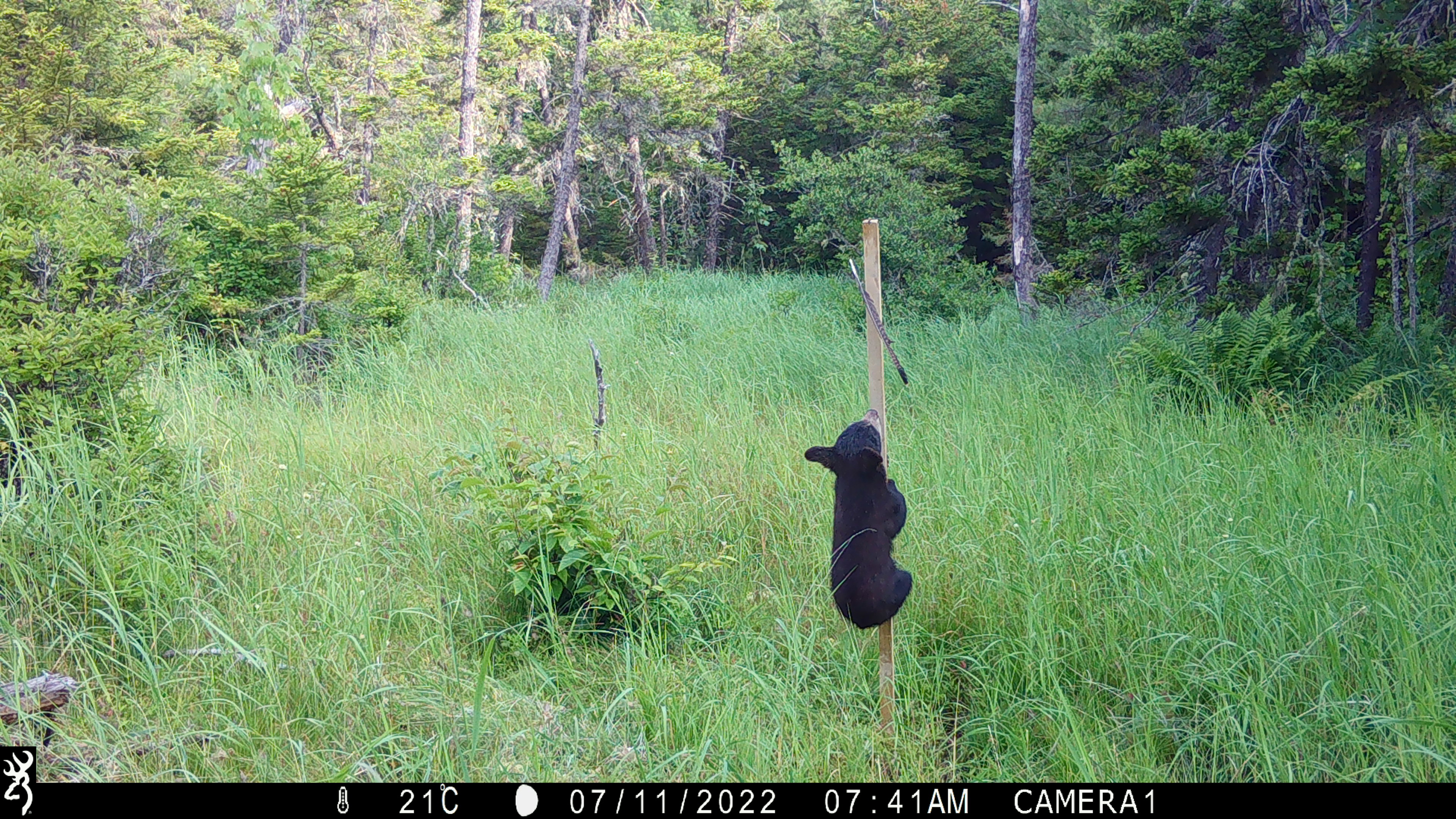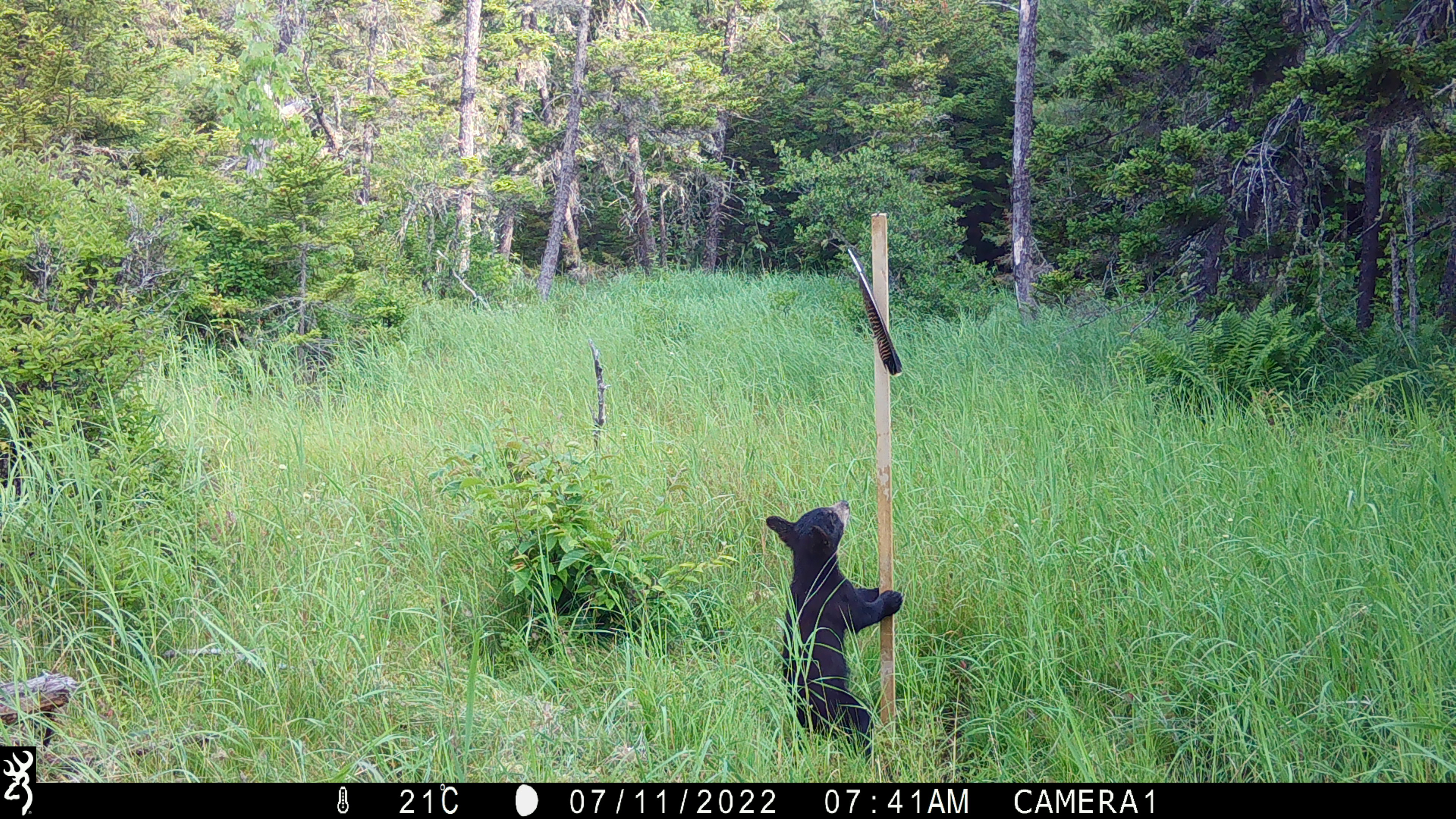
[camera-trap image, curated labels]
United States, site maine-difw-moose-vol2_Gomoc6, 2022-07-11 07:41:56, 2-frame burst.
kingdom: Animalia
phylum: Chordata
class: Mammalia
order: Carnivora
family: Ursidae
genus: Ursus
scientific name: Ursus americanus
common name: black bear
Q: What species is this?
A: Black bear (Ursus americanus).